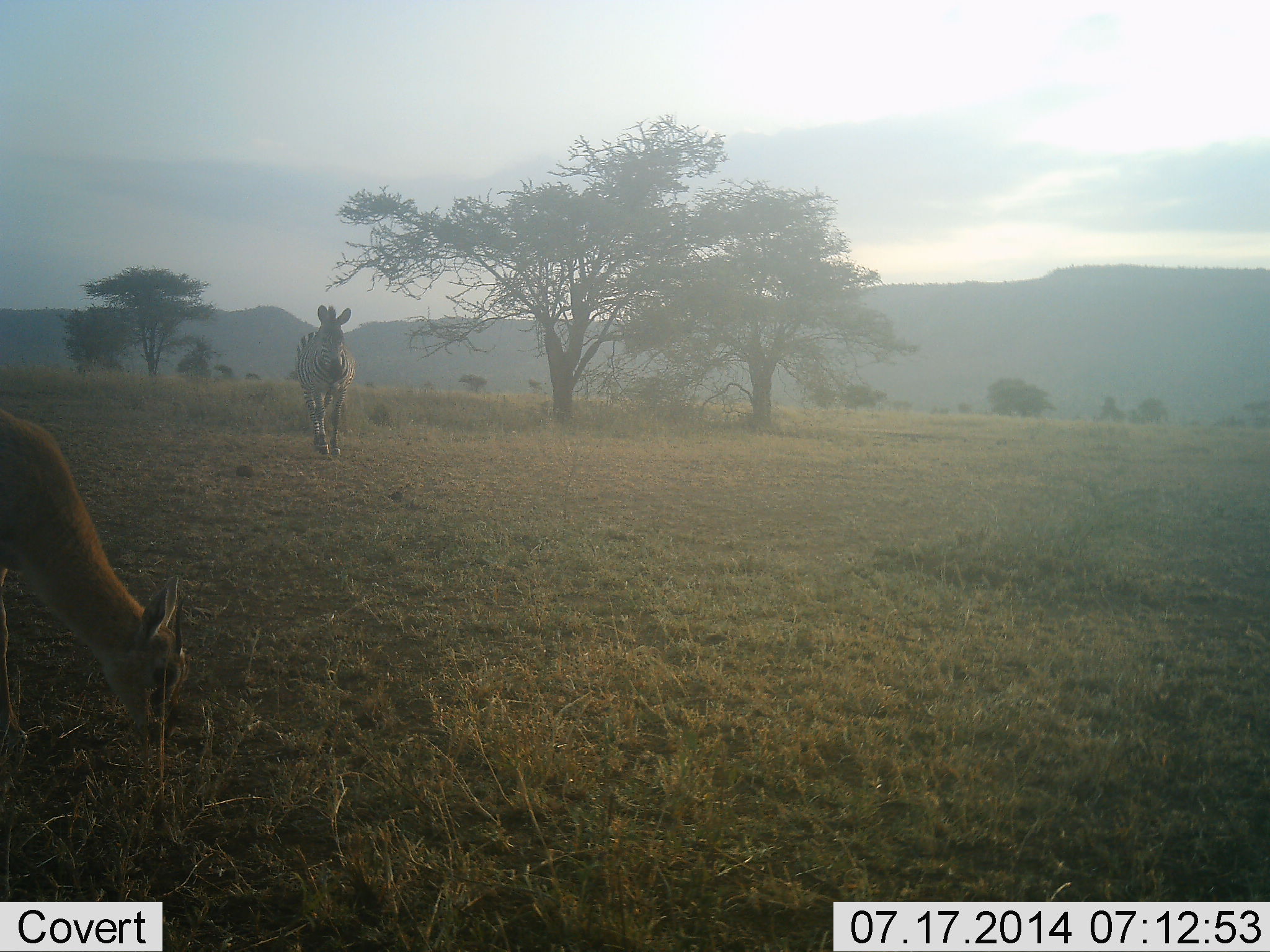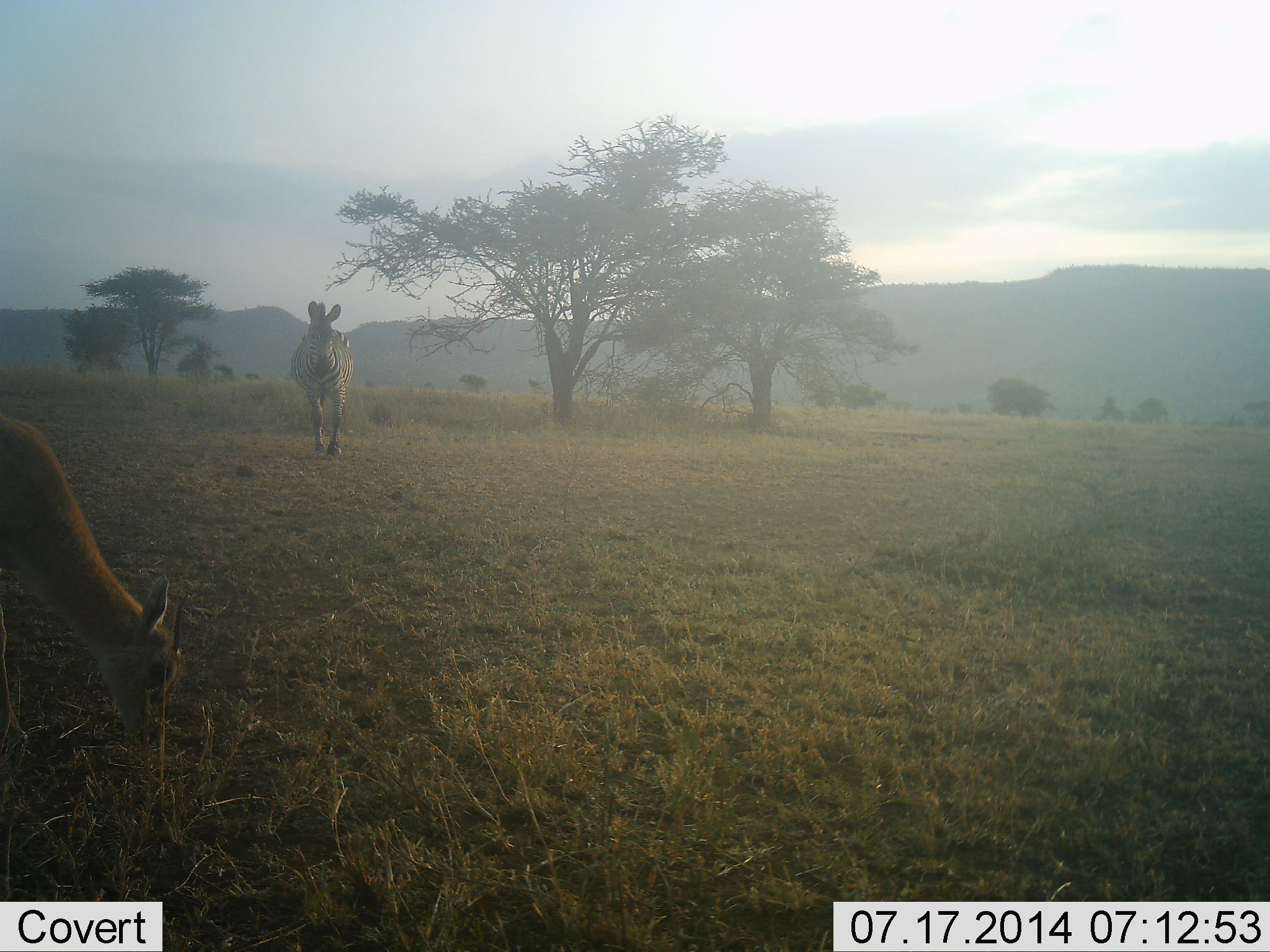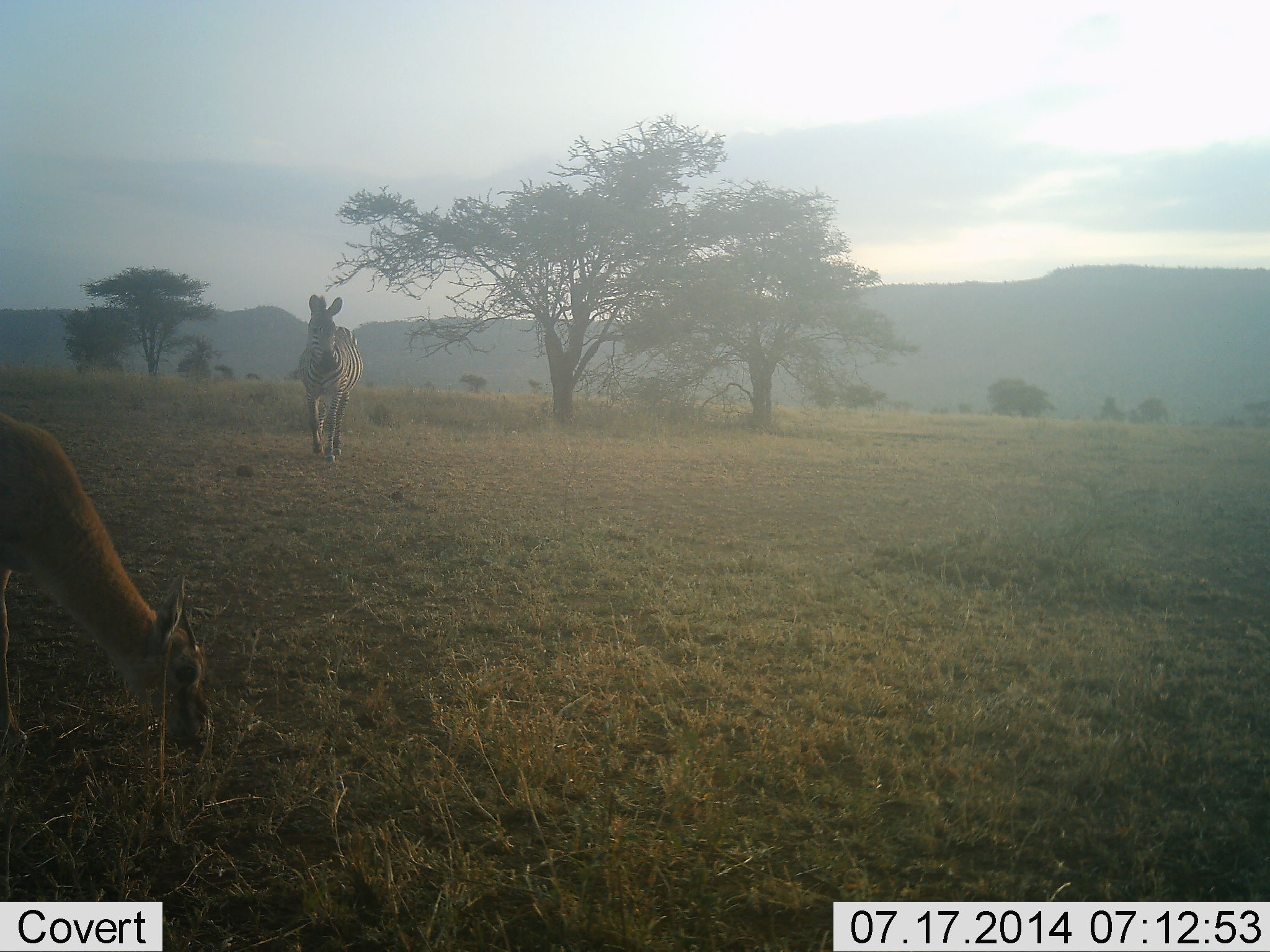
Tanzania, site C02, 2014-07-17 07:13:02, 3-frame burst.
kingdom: Animalia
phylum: Chordata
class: Mammalia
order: Artiodactyla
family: Bovidae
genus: Eudorcas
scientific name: Eudorcas thomsonii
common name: thomson's gazelle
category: gazellethomsons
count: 1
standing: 20%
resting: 0%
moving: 0%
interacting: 0%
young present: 10%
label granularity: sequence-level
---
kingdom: Animalia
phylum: Chordata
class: Mammalia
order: Perissodactyla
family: Equidae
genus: Equus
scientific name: Equus quagga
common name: plains zebra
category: zebra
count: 1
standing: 6%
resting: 0%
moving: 94%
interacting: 0%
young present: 0%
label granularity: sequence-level